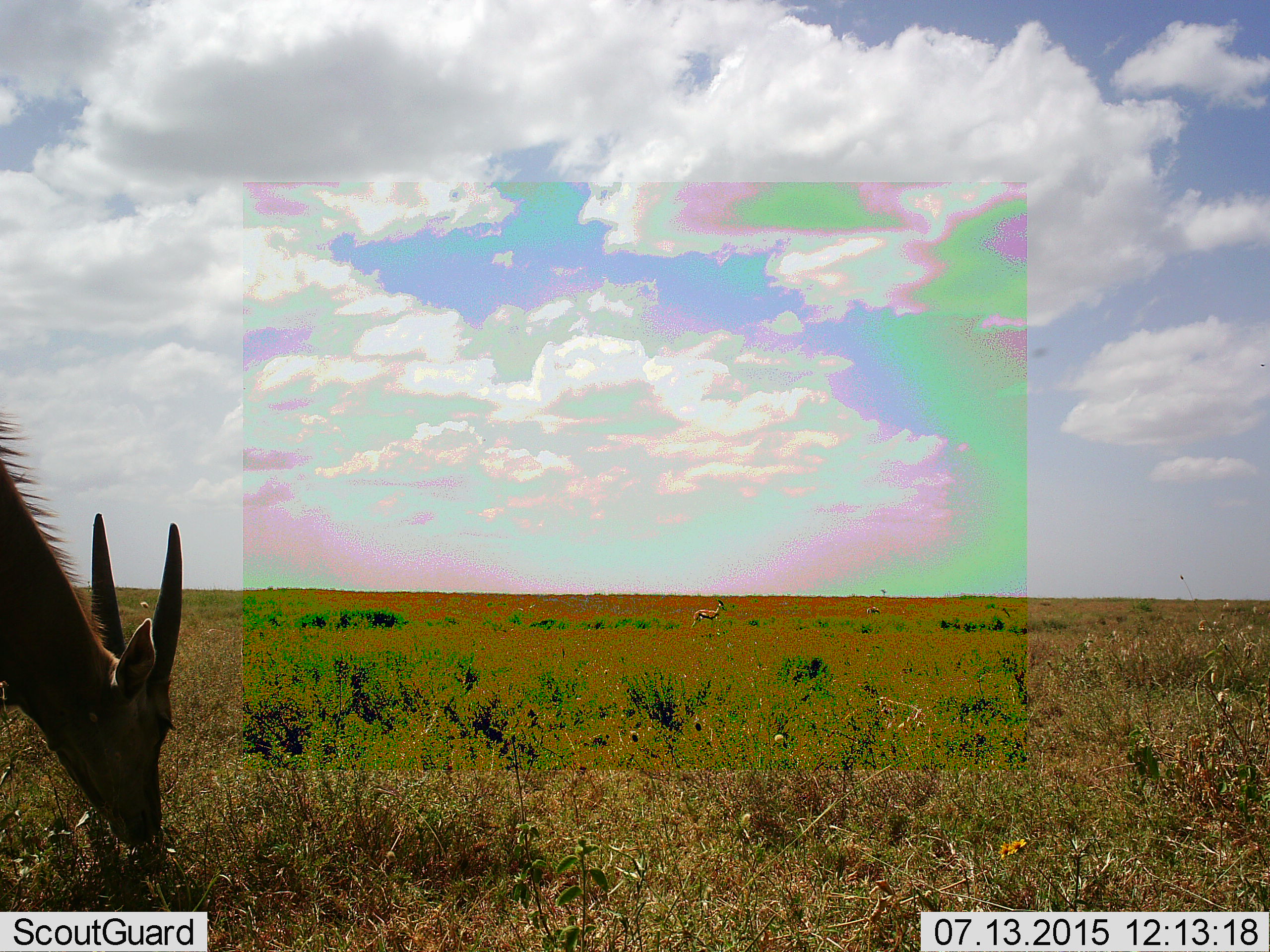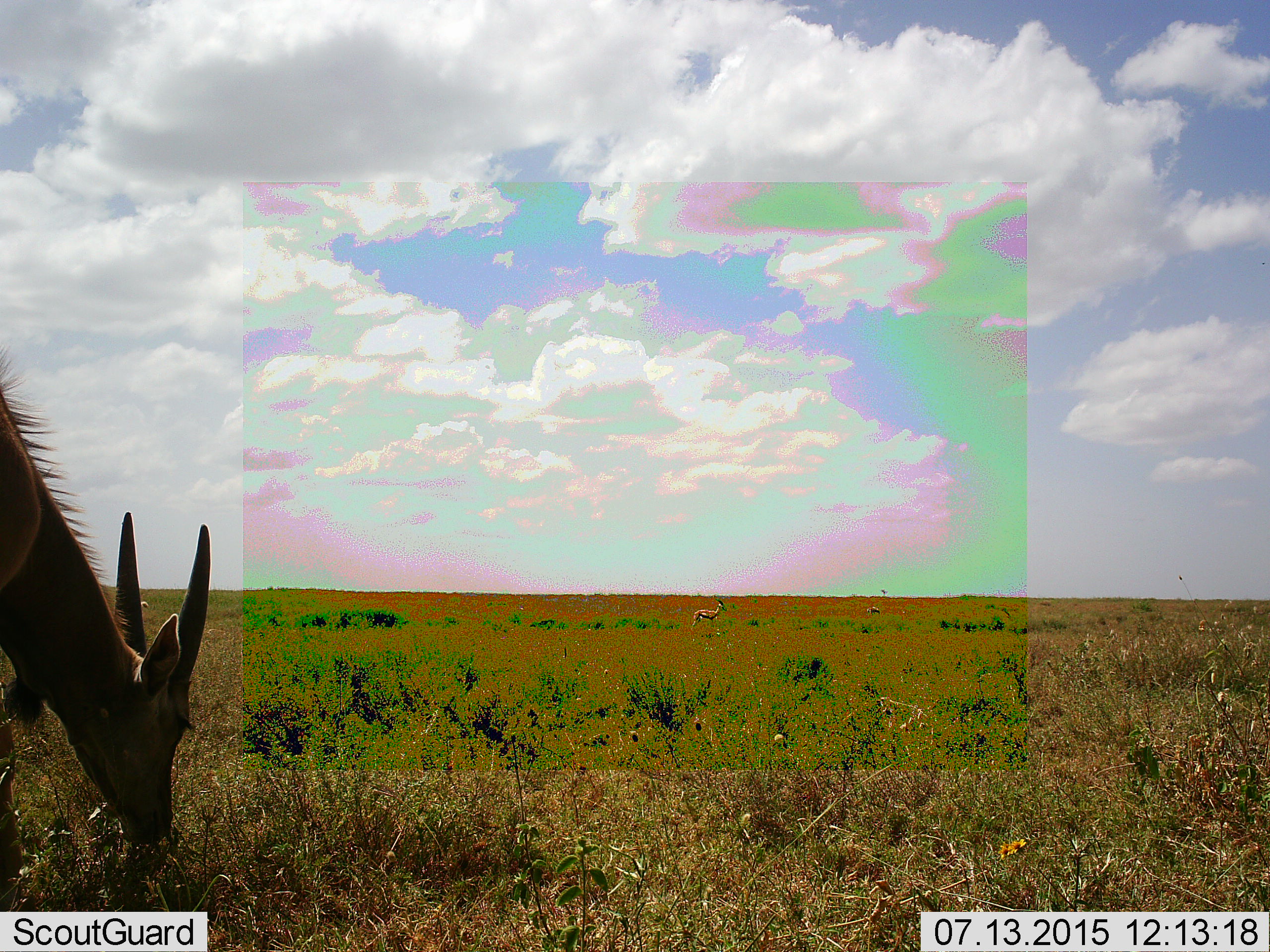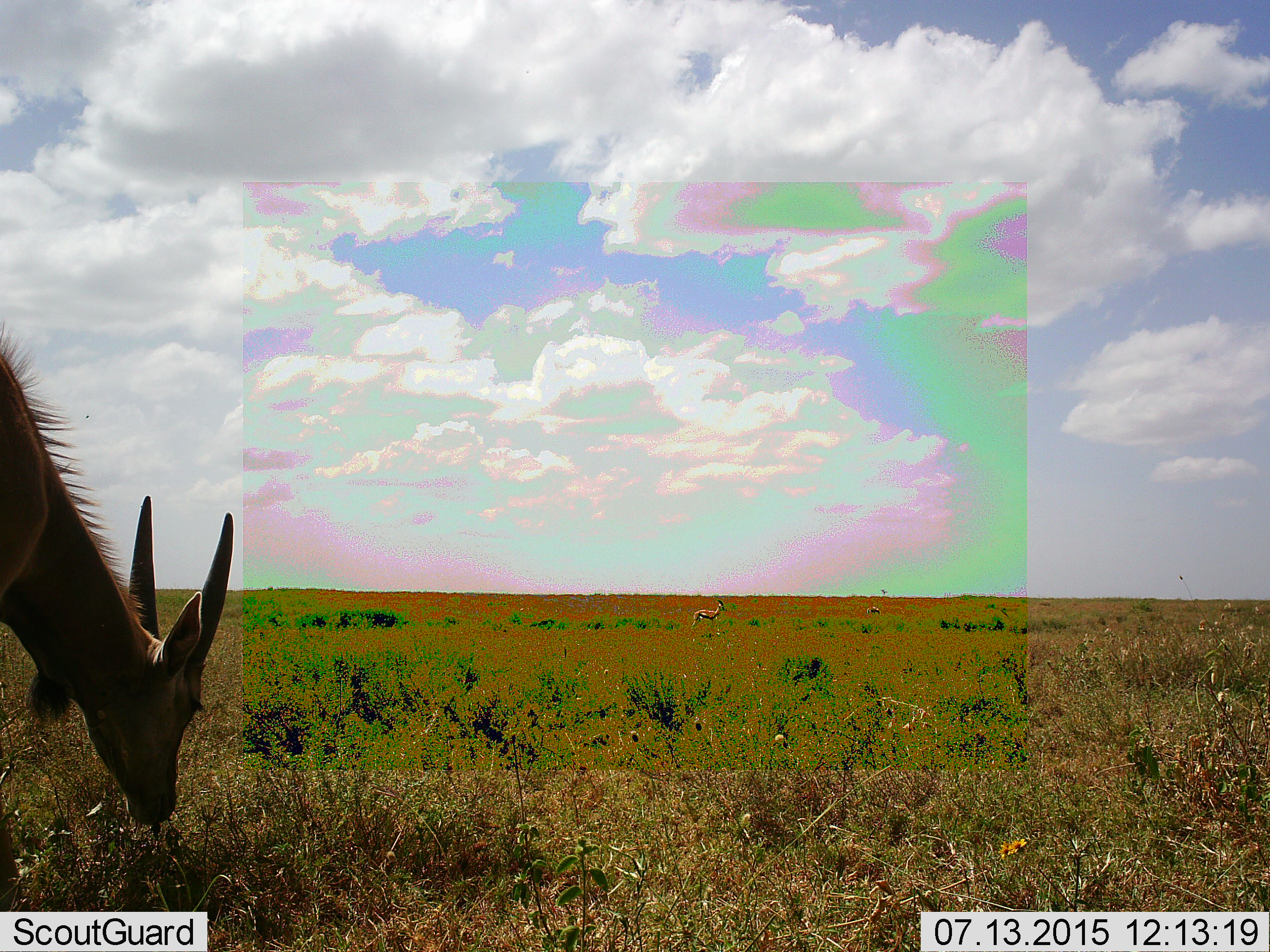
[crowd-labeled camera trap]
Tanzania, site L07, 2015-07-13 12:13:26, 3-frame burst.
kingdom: Animalia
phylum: Chordata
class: Mammalia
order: Artiodactyla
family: Bovidae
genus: Eudorcas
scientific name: Eudorcas thomsonii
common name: thomson's gazelle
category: gazellethomsons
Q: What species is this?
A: Gazellethomsons (thomson's gazelle) (Eudorcas thomsonii).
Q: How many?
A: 2.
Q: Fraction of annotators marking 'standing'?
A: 71%.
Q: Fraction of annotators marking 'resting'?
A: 0%.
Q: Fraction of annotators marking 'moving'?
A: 0%.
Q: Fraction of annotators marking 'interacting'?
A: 0%.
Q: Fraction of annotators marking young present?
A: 0%.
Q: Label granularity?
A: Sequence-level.